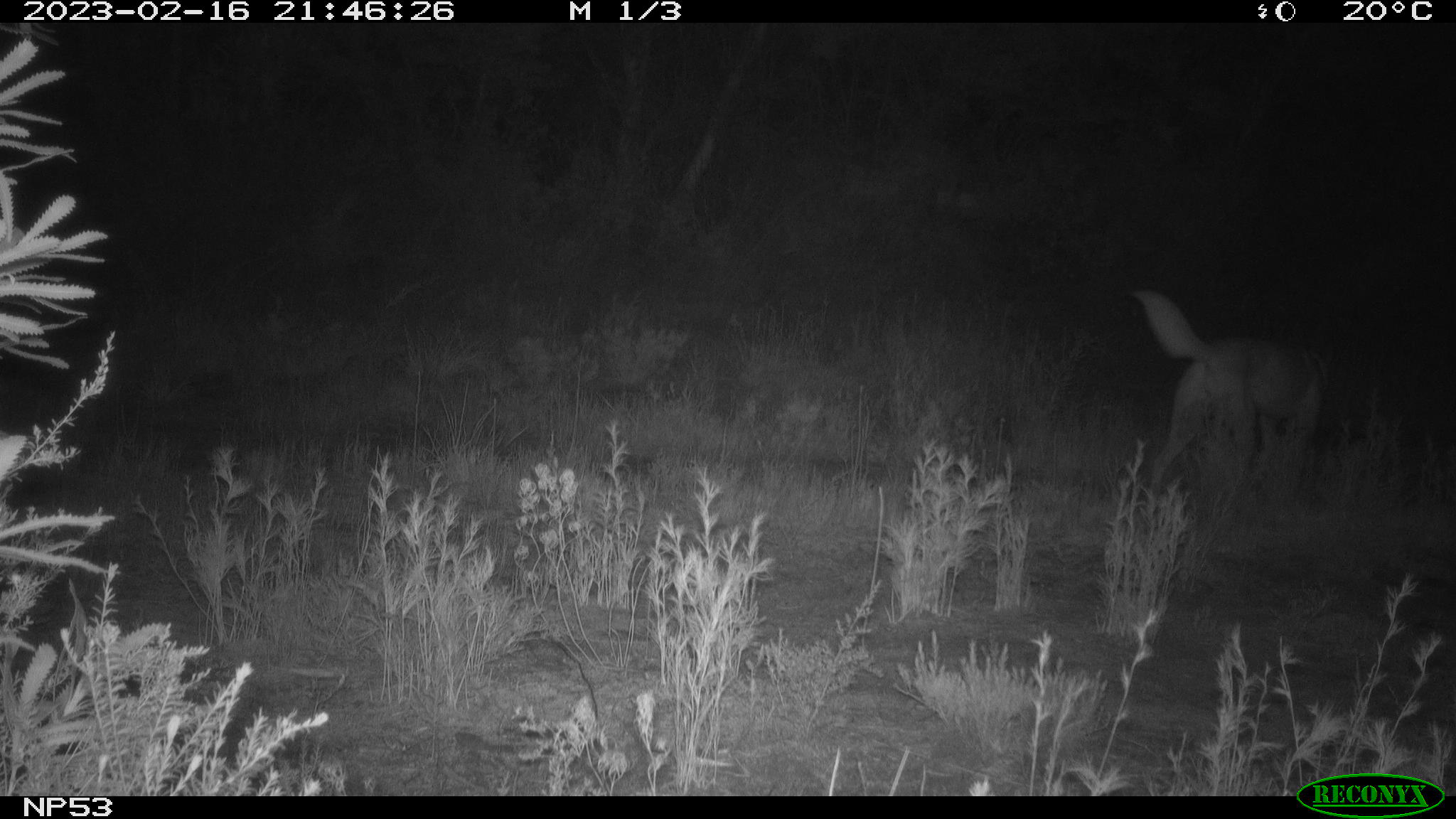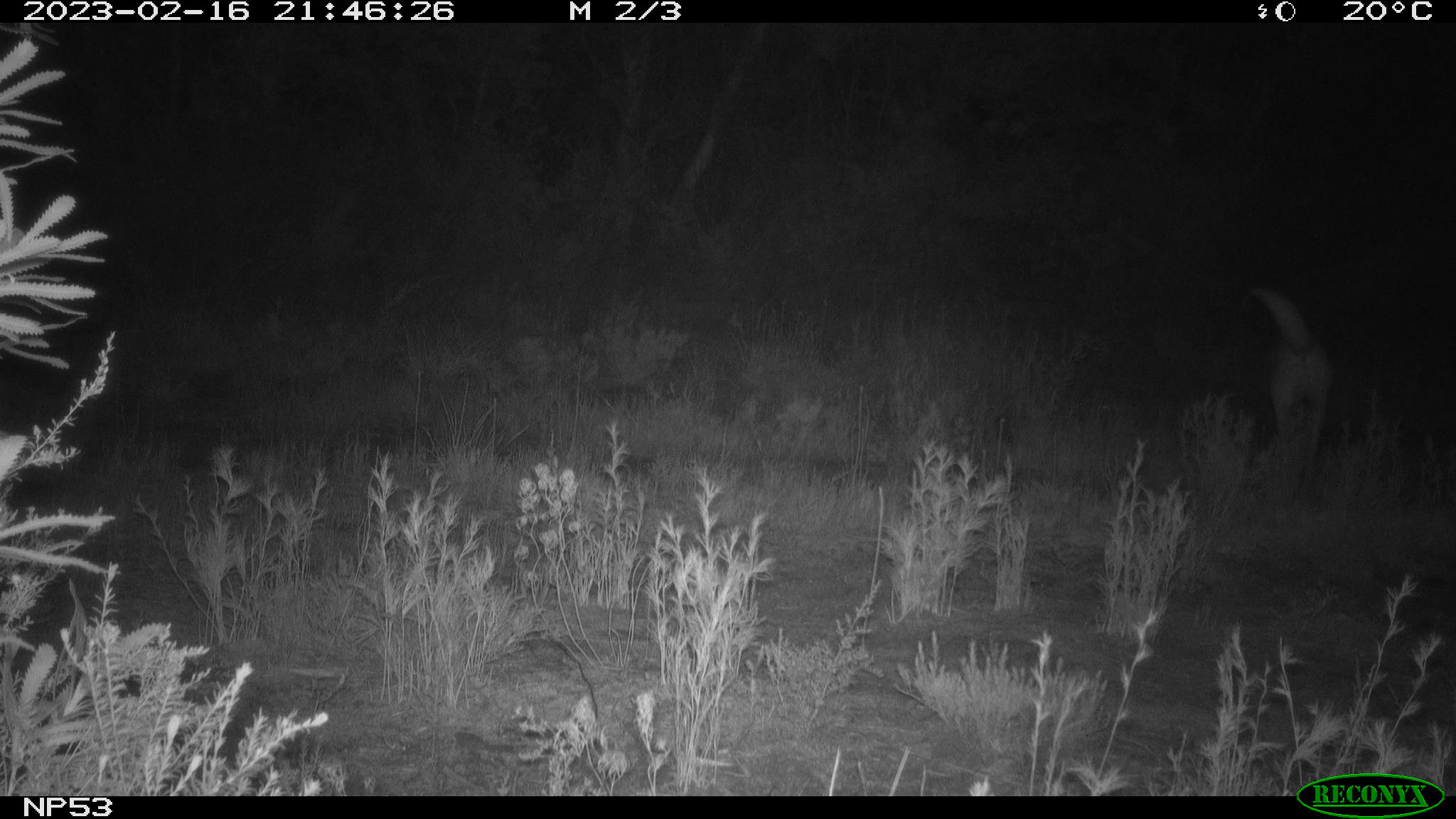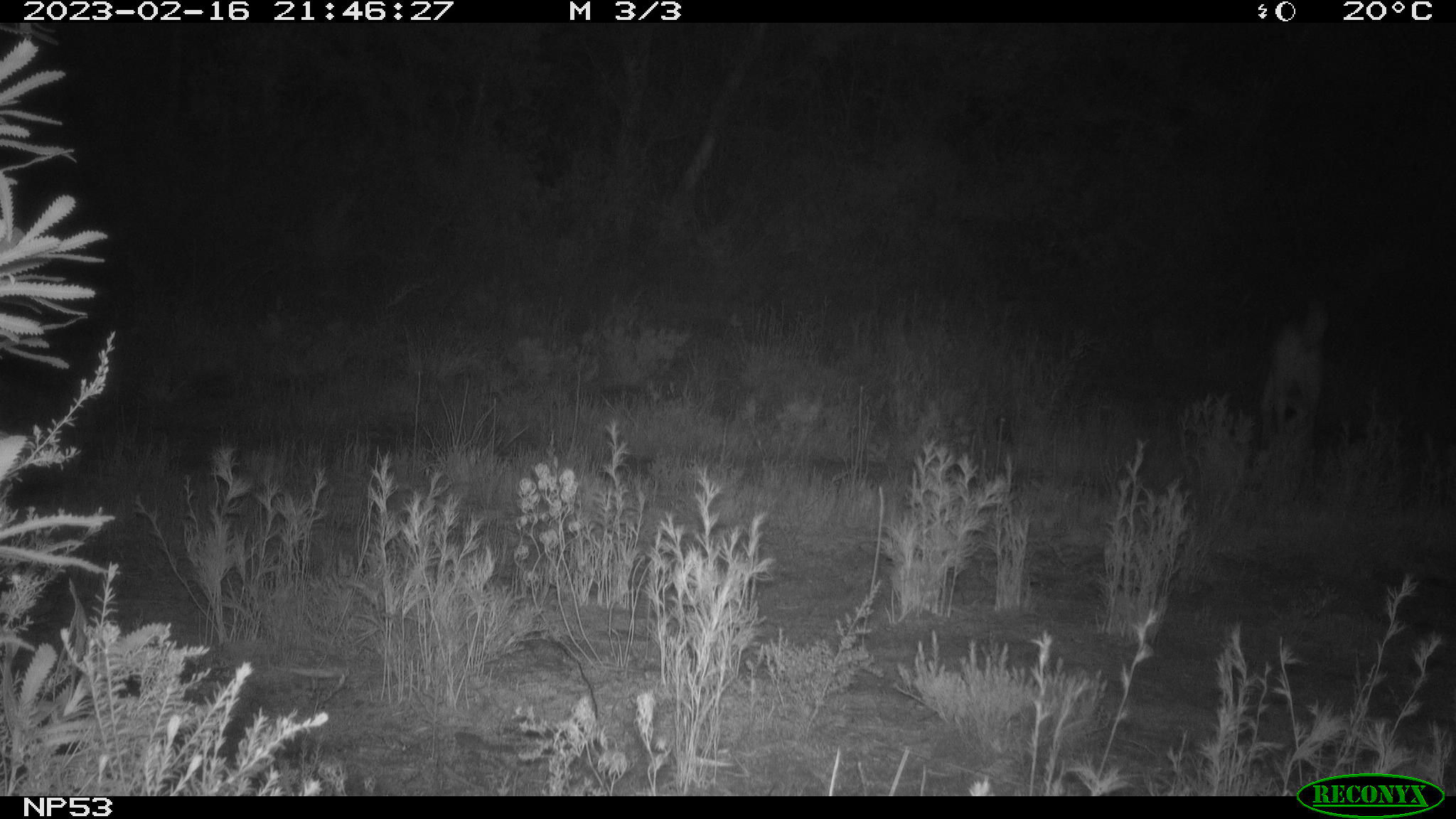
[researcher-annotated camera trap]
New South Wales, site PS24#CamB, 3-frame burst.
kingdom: Animalia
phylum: Chordata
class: Mammalia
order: Carnivora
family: Canidae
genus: Canis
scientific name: Canis familiaris dingo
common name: dingo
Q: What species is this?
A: Dingo (Canis familiaris dingo).